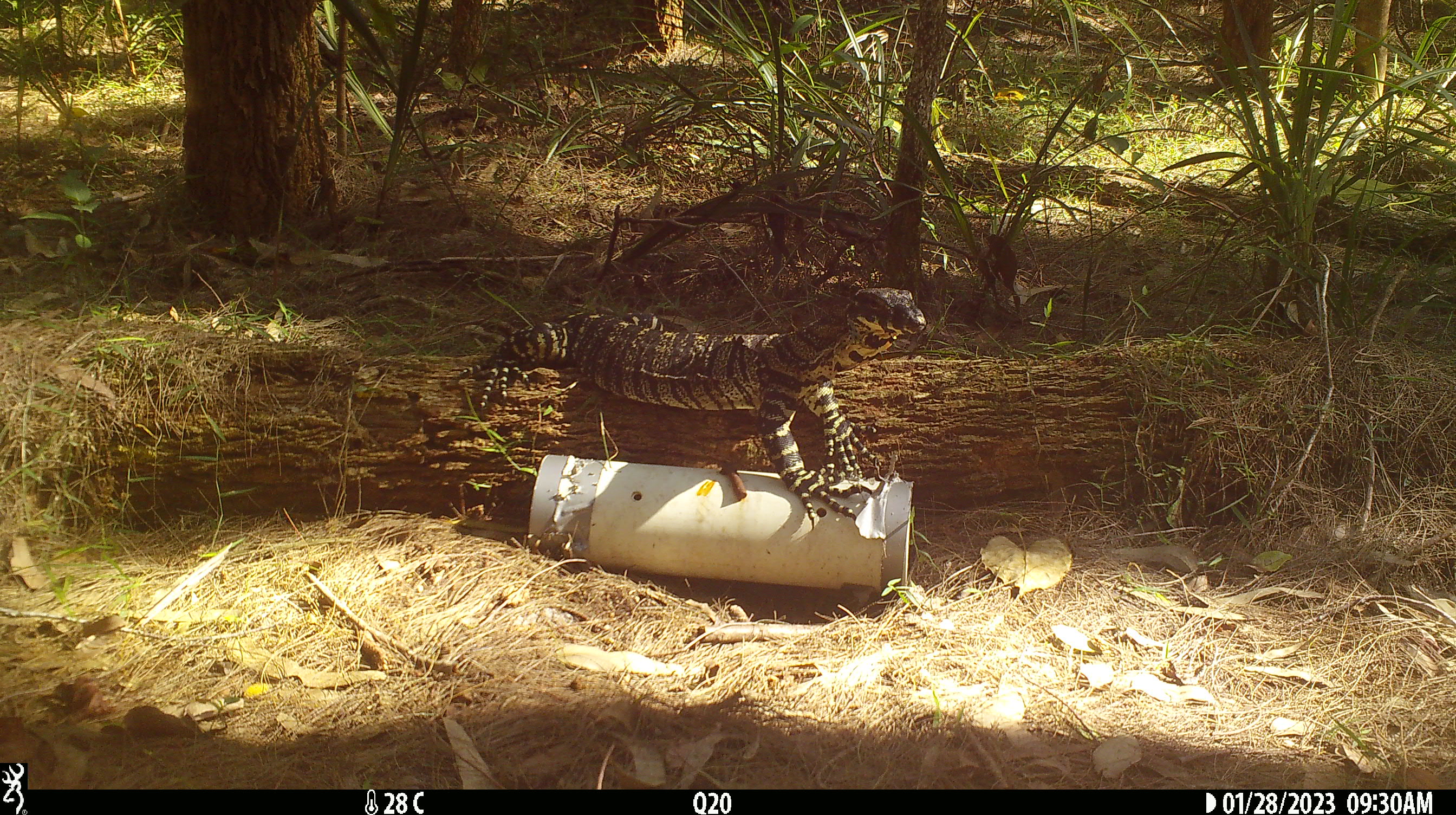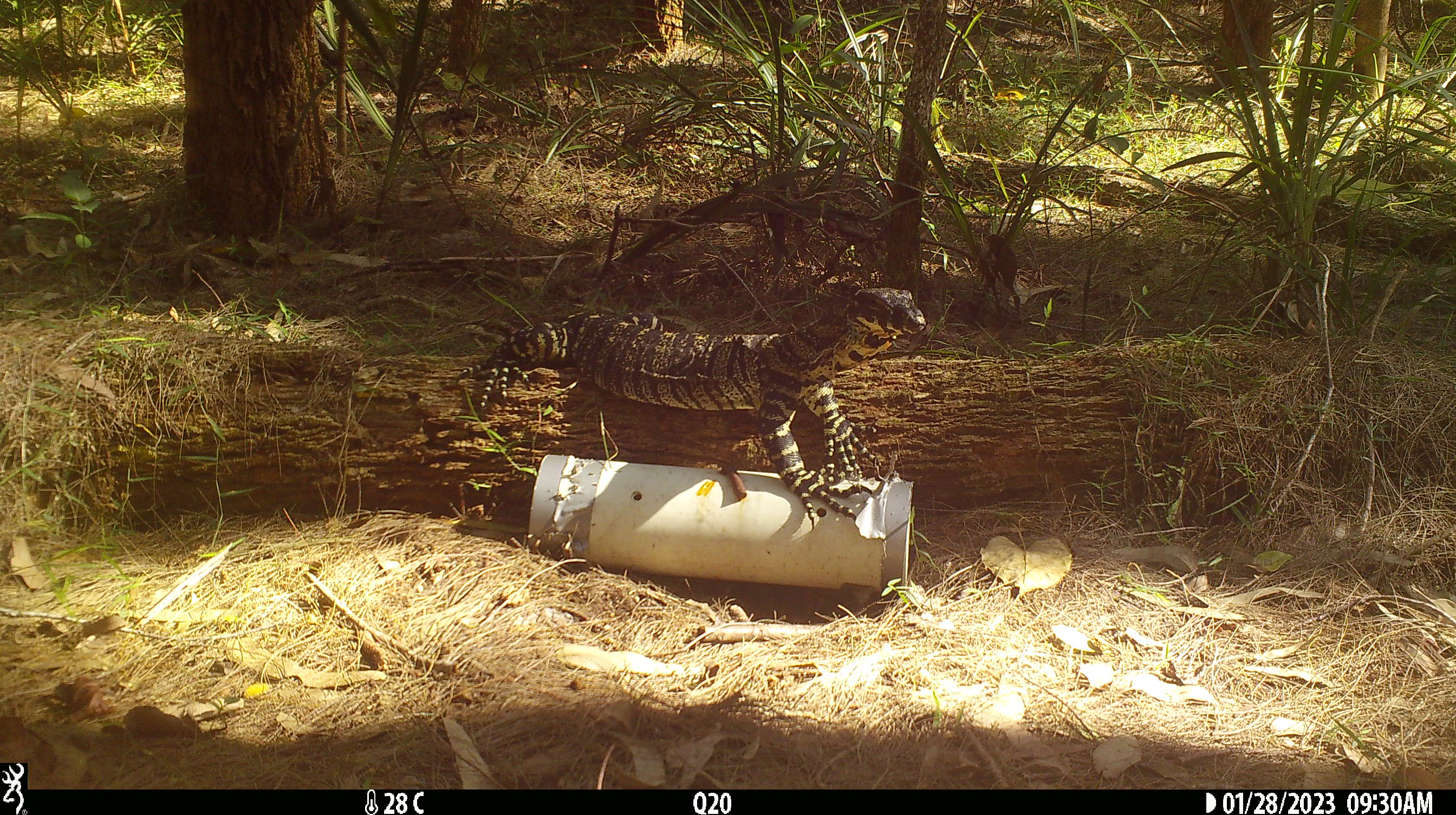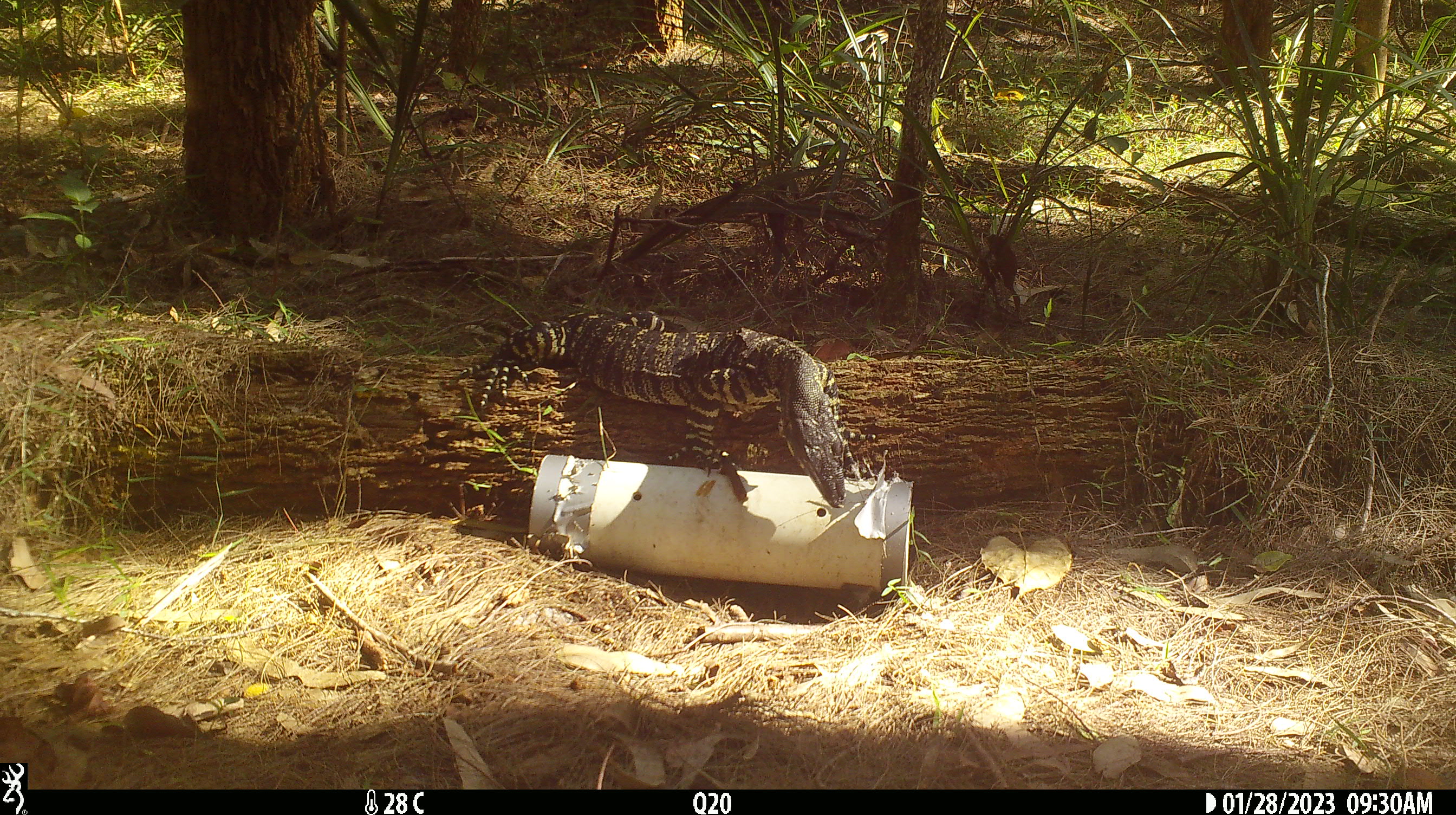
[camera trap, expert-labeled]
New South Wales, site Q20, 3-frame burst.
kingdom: Animalia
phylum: Chordata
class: Reptilia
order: Squamata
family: Varanidae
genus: Varanus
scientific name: Varanus varius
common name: lace monitor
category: goanna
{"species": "goanna (lace monitor) (Varanus varius)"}